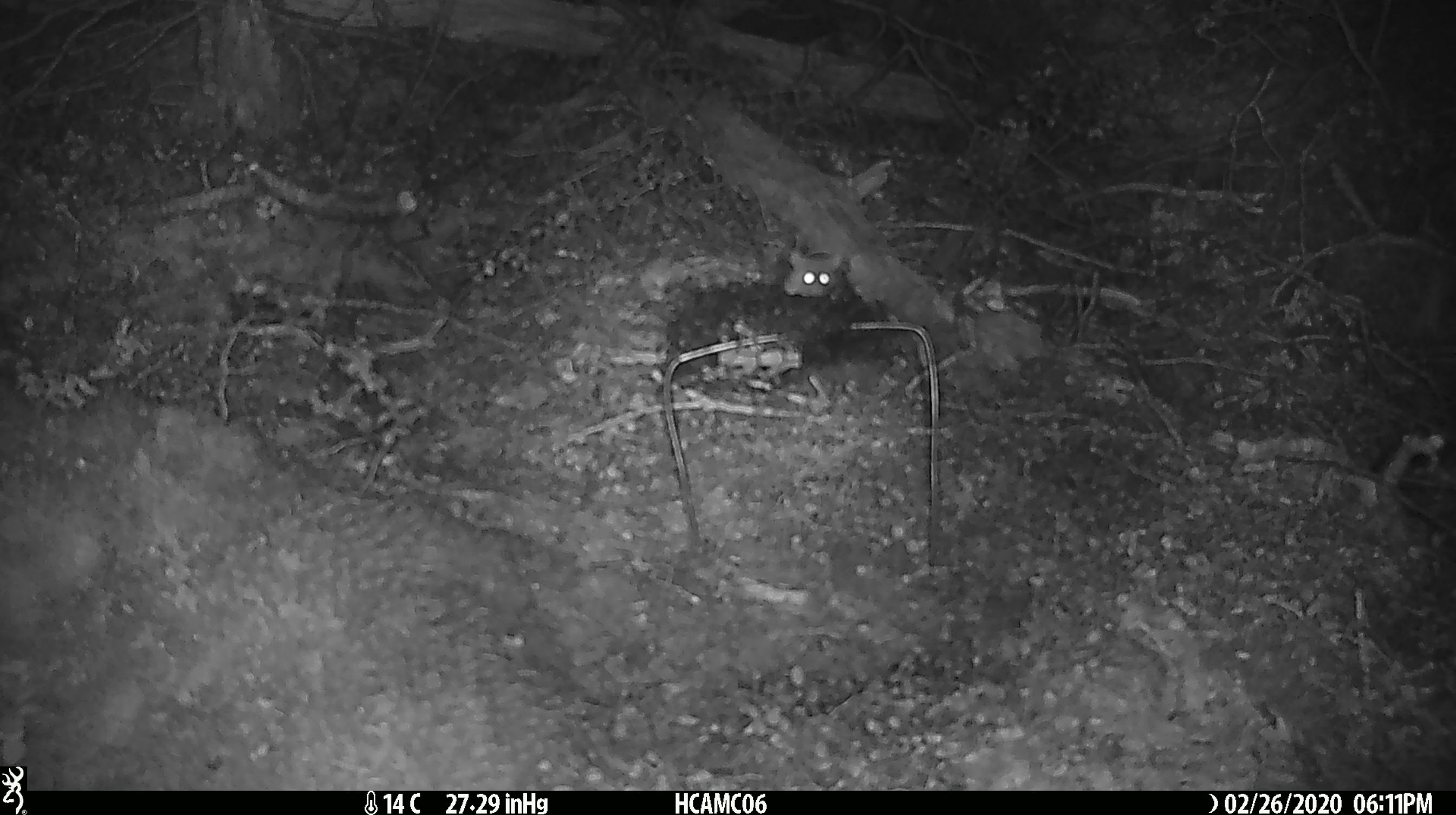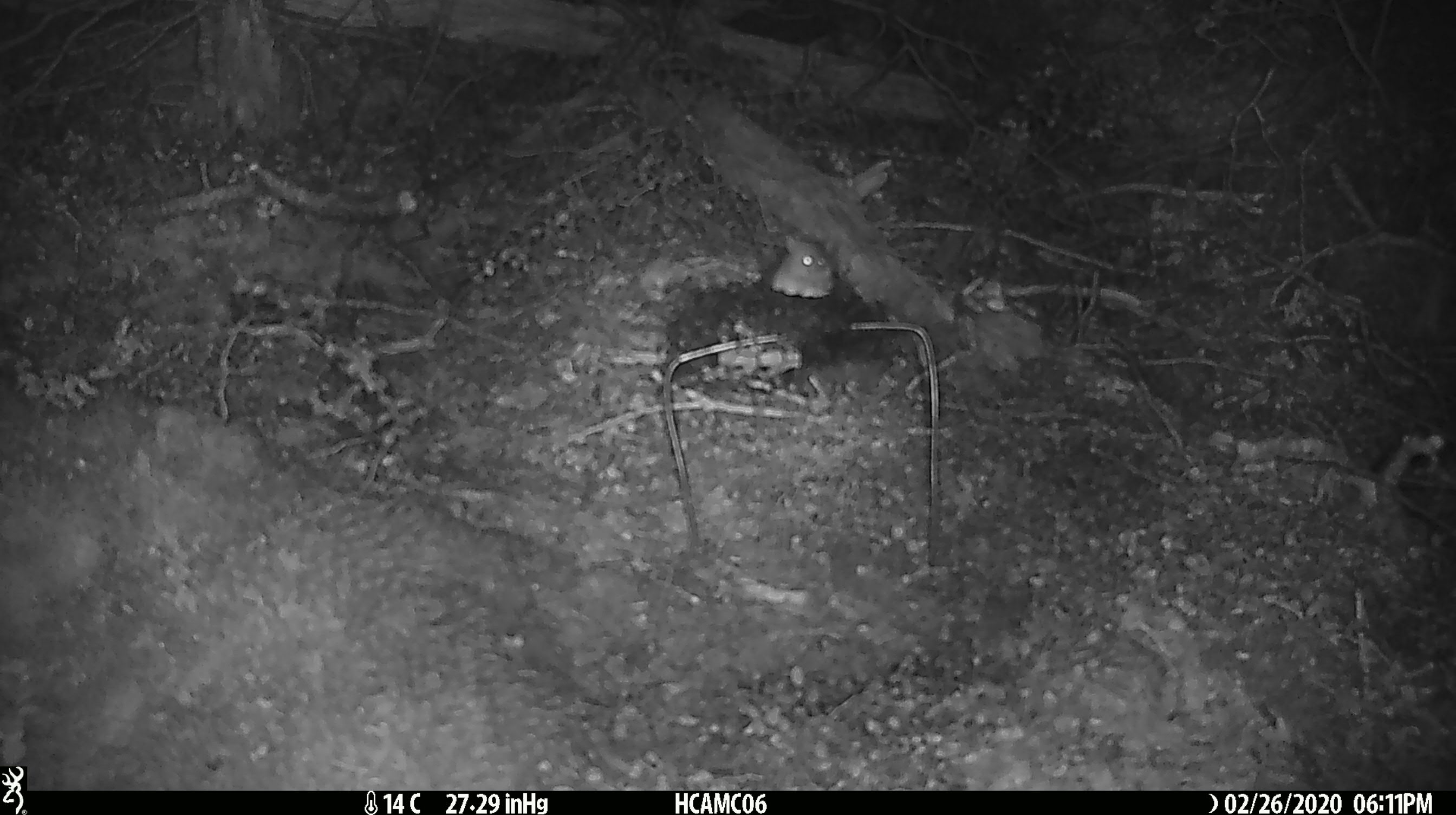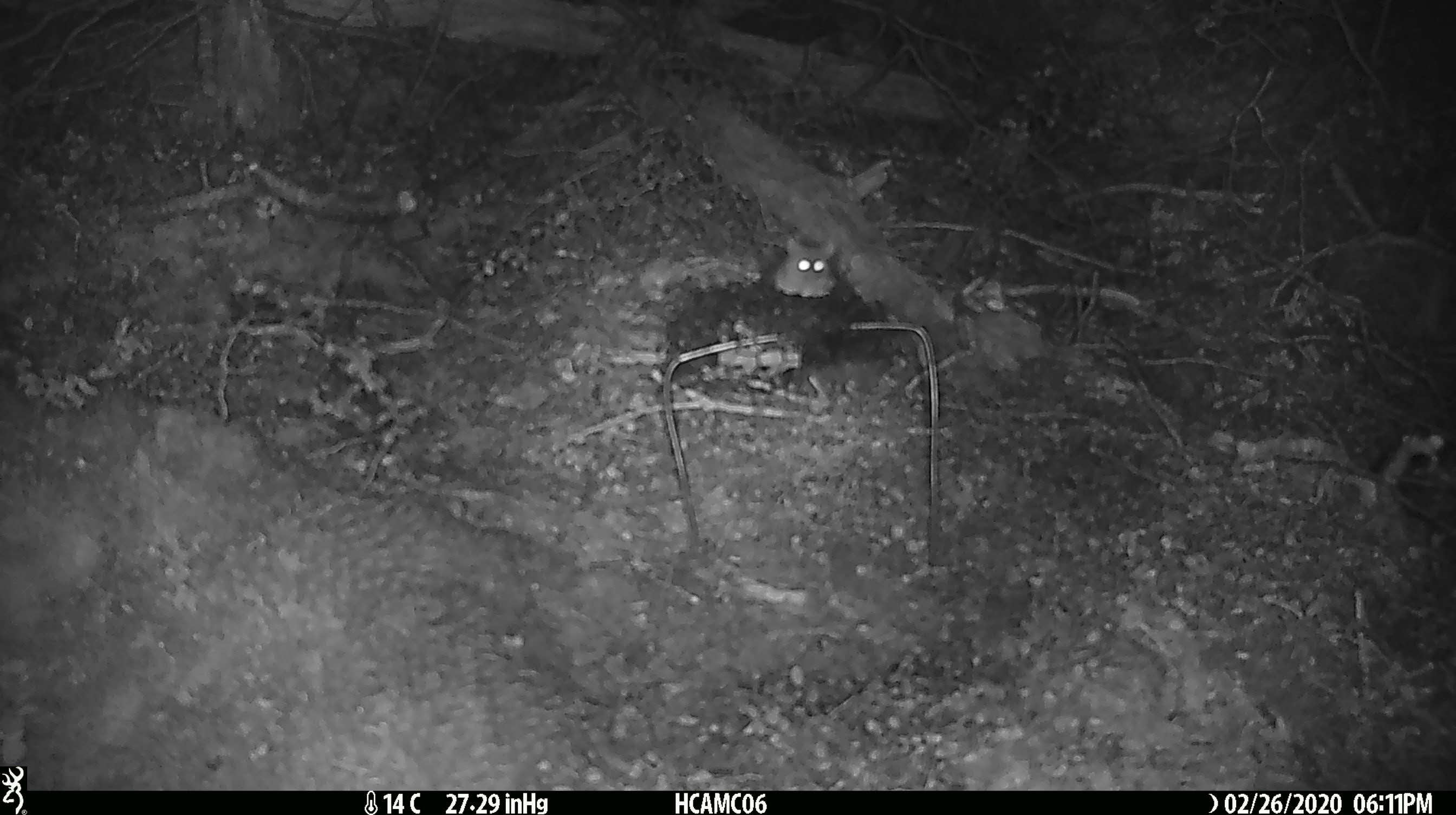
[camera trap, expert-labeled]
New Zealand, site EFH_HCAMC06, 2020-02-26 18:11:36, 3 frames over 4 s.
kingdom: Animalia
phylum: Chordata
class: Mammalia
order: Rodentia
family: Muridae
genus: Mus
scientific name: Mus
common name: mouse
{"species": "mouse (Mus)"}